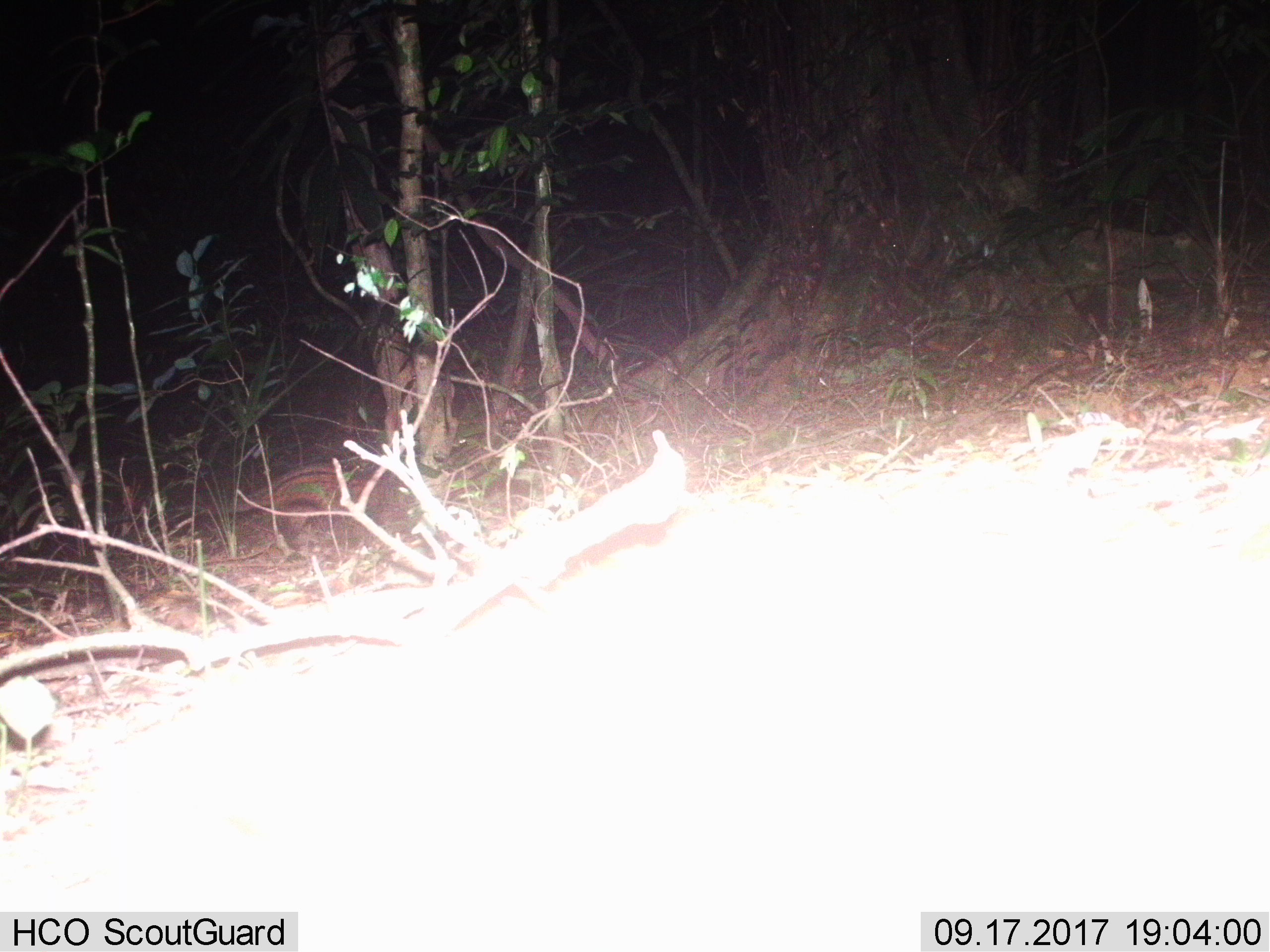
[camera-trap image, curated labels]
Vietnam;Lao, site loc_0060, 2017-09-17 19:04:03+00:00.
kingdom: Animalia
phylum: Chordata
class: Mammalia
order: Carnivora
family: Viverridae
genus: Paradoxurus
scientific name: Paradoxurus hermaphroditus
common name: common palm civet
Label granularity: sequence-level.